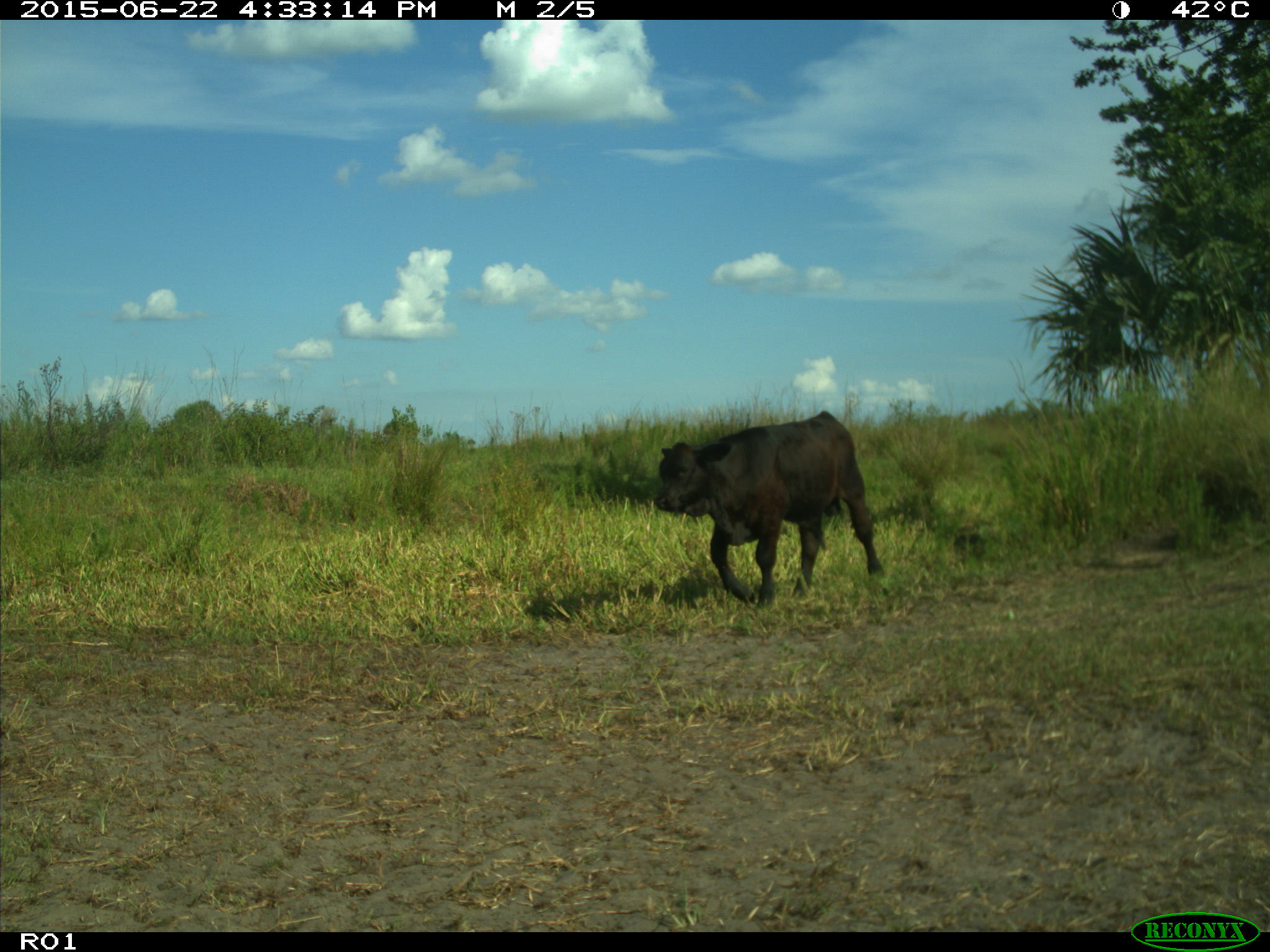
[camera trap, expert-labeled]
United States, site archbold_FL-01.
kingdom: Animalia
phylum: Chordata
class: Mammalia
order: Artiodactyla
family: Bovidae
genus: Bos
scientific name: Bos taurus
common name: domestic cow